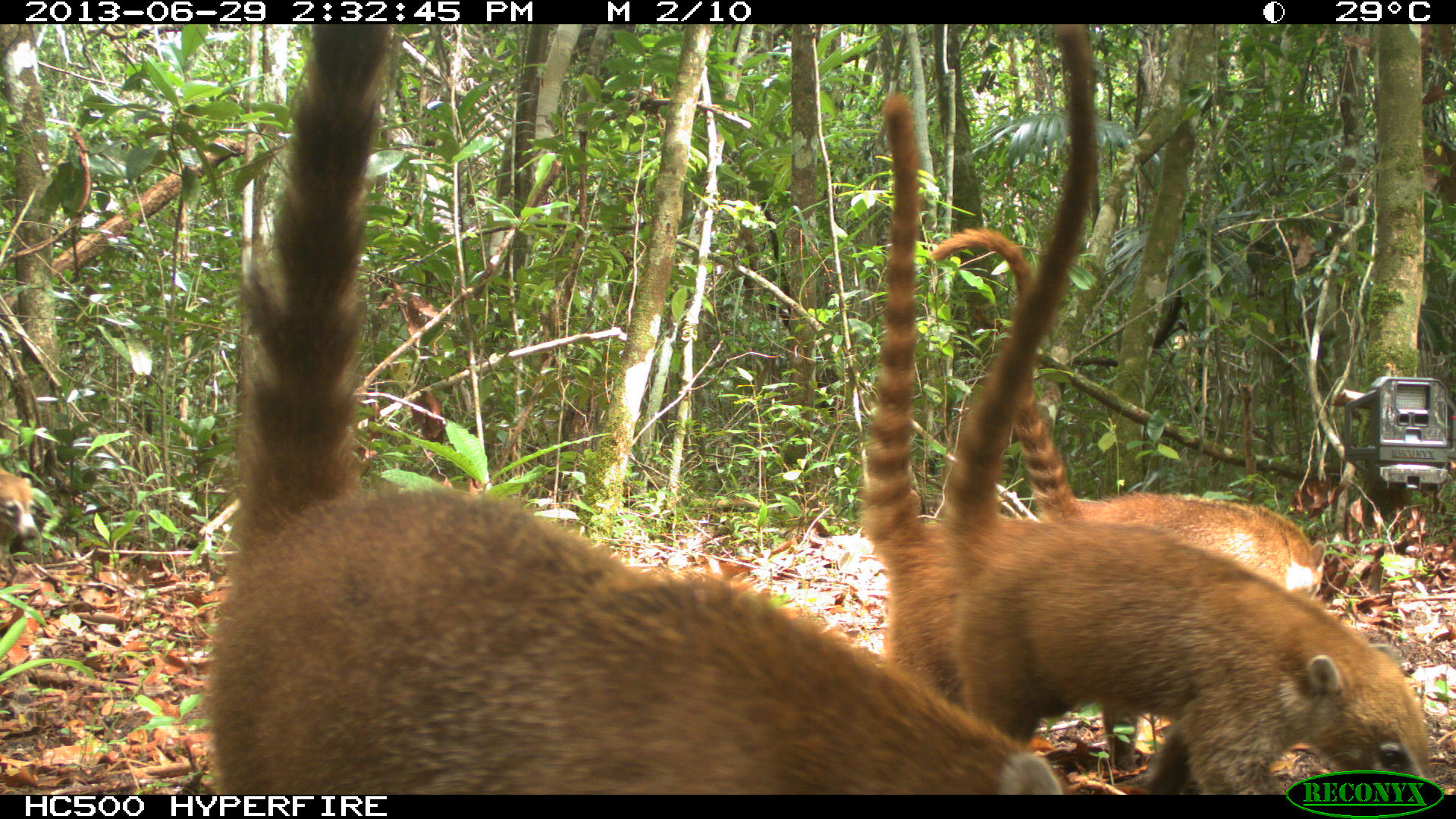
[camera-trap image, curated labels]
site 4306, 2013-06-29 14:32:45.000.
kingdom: Animalia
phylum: Chordata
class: Mammalia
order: Carnivora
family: Procyonidae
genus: Nasua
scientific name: Nasua narica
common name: white-nosed coati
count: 4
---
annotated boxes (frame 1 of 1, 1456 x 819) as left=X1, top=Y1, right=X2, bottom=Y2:
nasua narica: left=205, top=26, right=1067, bottom=790; left=946, top=21, right=1440, bottom=793; left=860, top=93, right=1139, bottom=771; left=926, top=226, right=1328, bottom=601; left=0, top=466, right=40, bottom=564